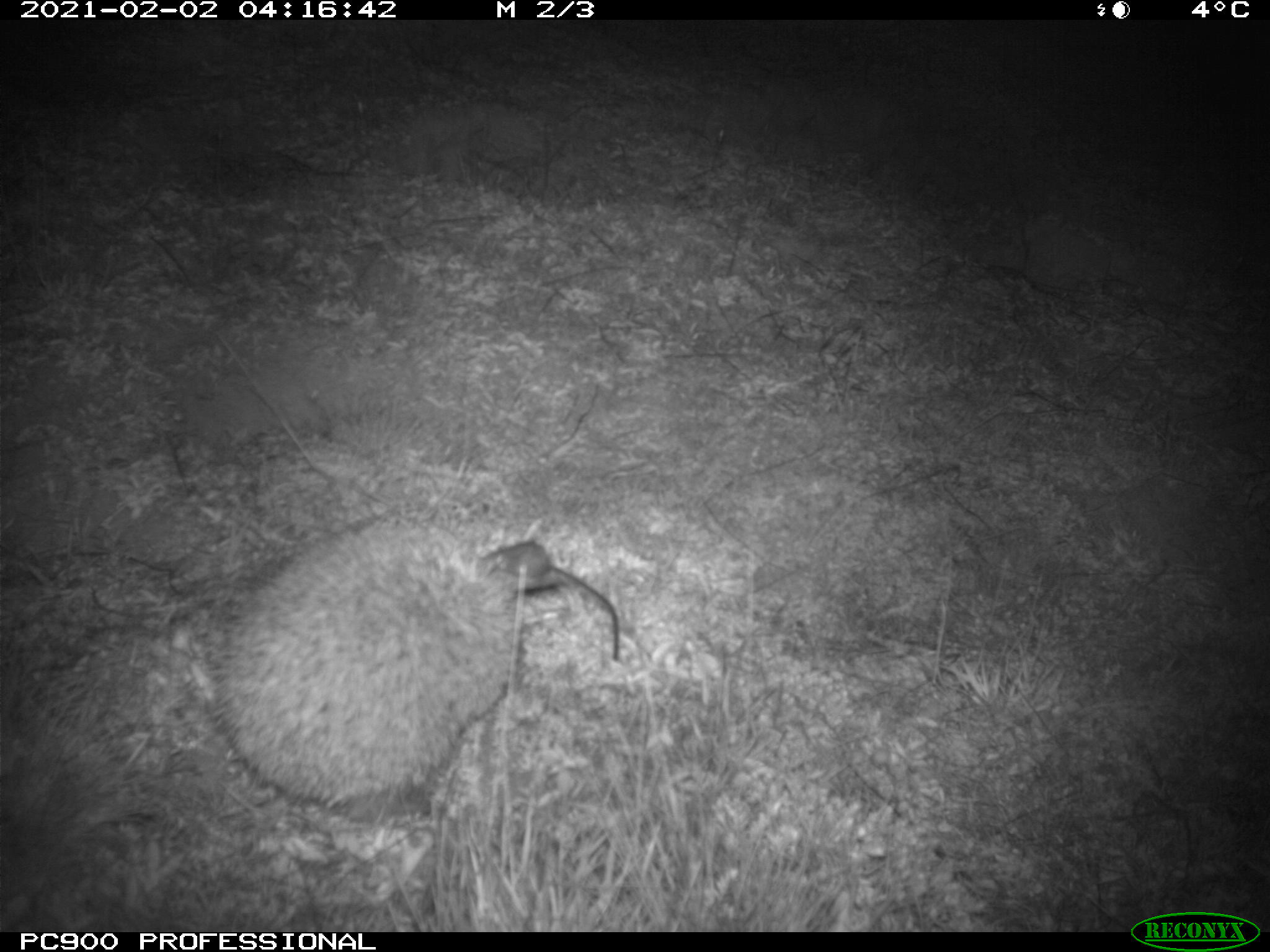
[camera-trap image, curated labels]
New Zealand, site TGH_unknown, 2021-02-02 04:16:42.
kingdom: Animalia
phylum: Chordata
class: Mammalia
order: Eulipotyphla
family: Erinaceidae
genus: Erinaceus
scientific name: Erinaceus europaeus europaeus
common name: european hedgehog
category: hedgehog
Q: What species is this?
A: Hedgehog (european hedgehog) (Erinaceus europaeus europaeus).